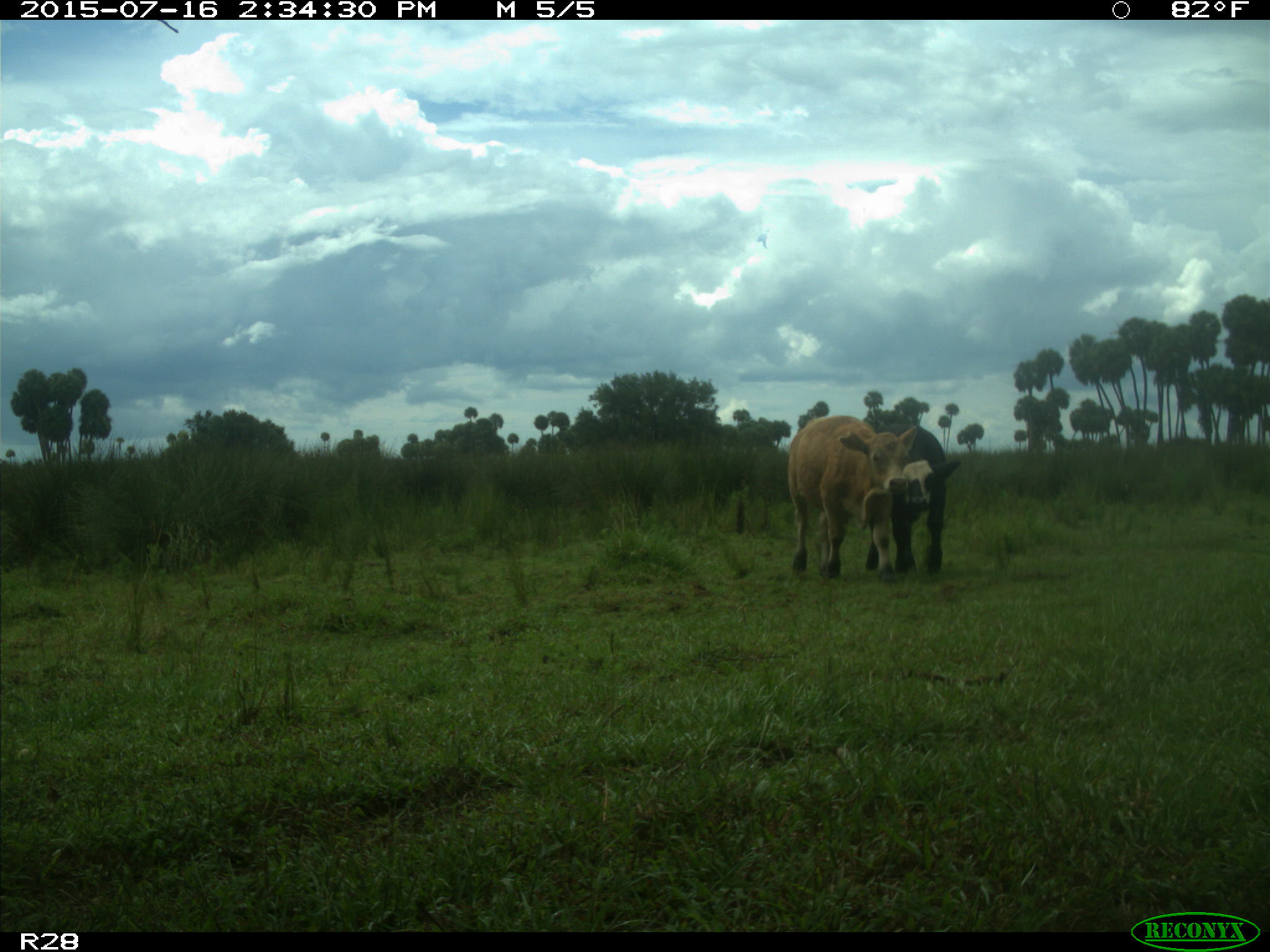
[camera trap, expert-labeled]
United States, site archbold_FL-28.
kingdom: Animalia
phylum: Chordata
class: Mammalia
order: Artiodactyla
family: Bovidae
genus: Bos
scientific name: Bos taurus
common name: domestic cow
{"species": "Bos taurus (domestic cow)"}